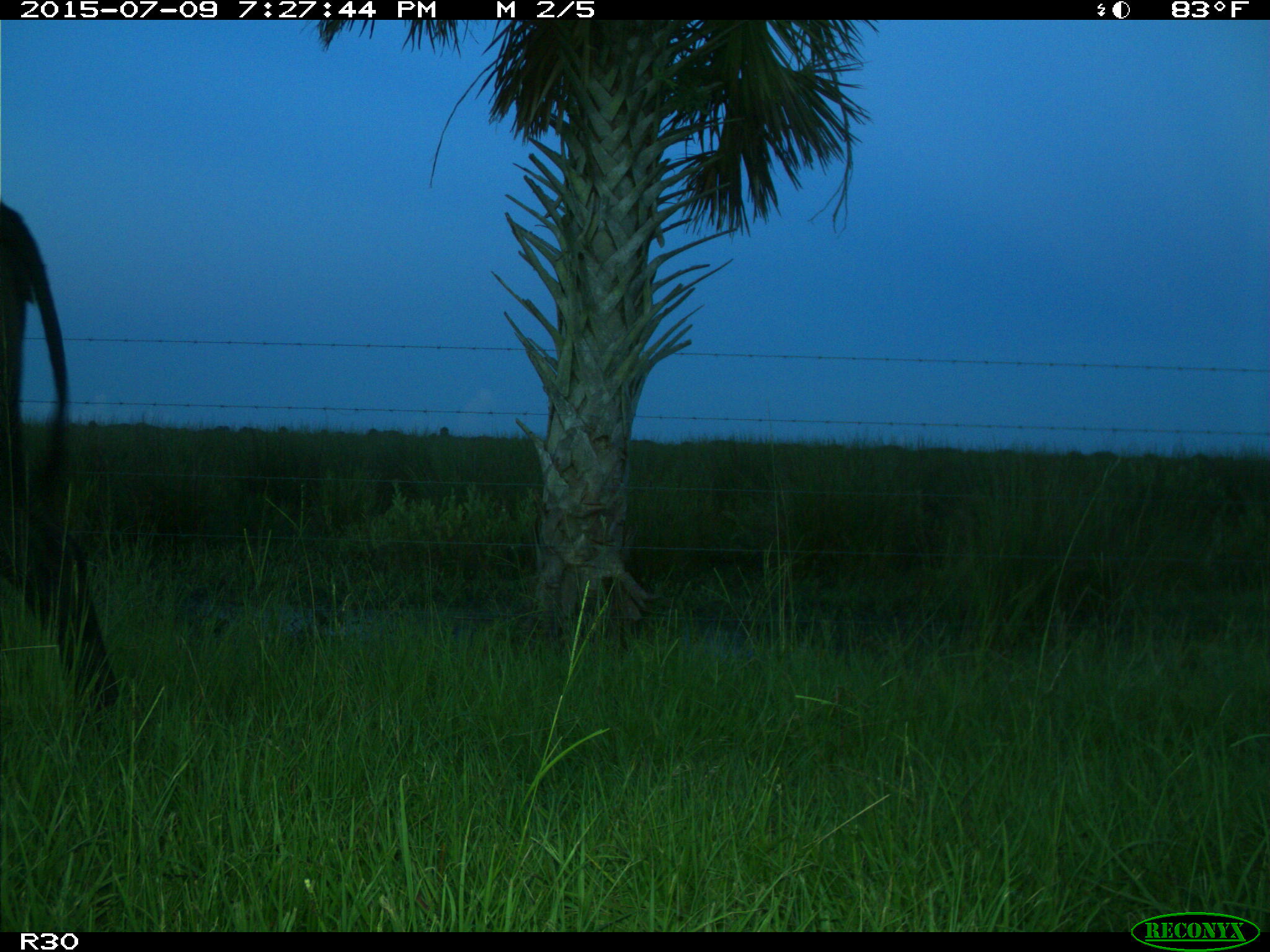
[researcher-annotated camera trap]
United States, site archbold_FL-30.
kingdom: Animalia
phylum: Chordata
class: Mammalia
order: Artiodactyla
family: Bovidae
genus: Bos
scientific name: Bos taurus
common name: domestic cow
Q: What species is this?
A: Bos taurus (domestic cow).